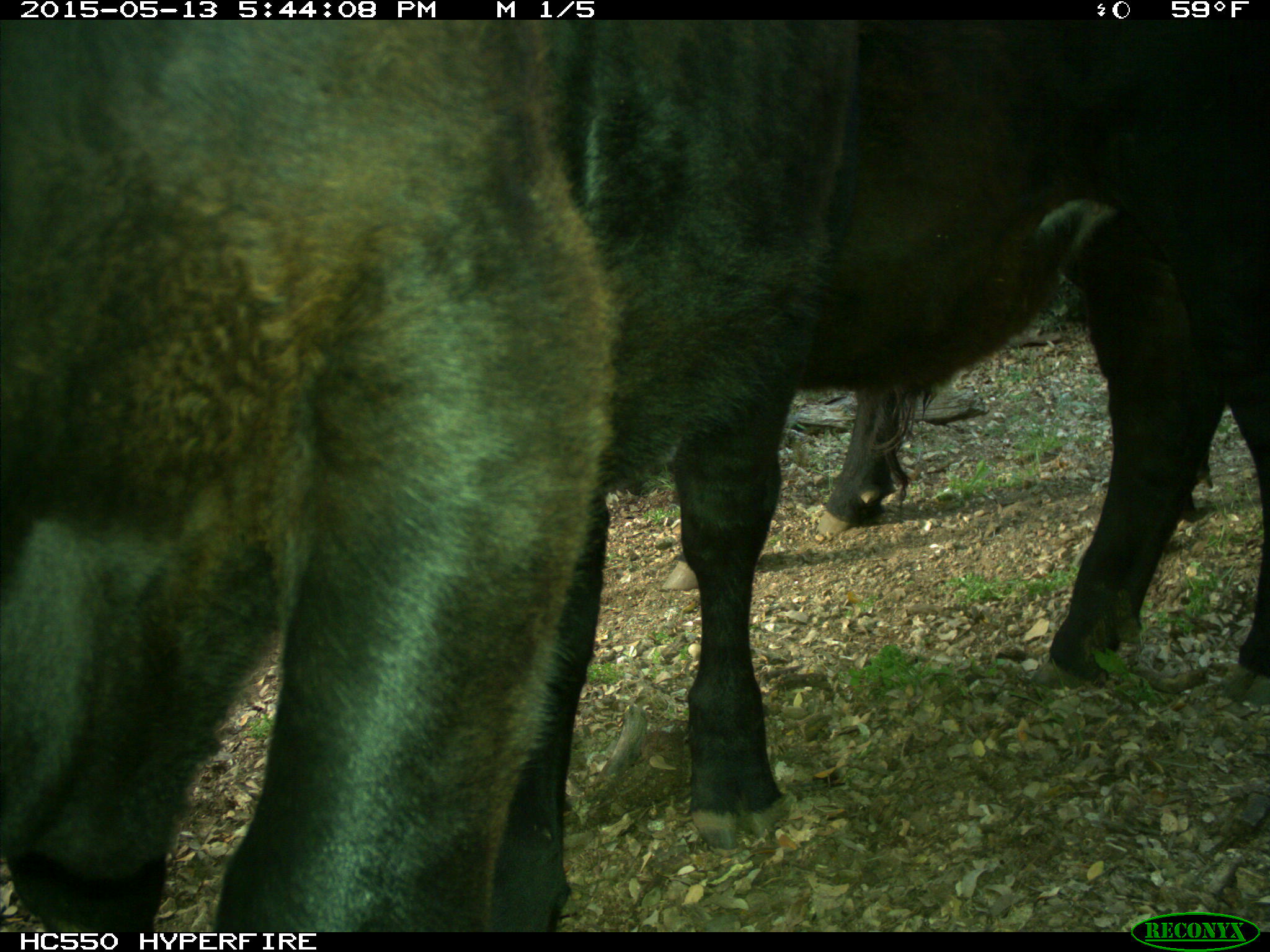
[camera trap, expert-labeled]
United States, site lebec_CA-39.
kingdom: Animalia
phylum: Chordata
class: Mammalia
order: Artiodactyla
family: Bovidae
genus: Bos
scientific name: Bos taurus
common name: domestic cow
Bos taurus (domestic cow).